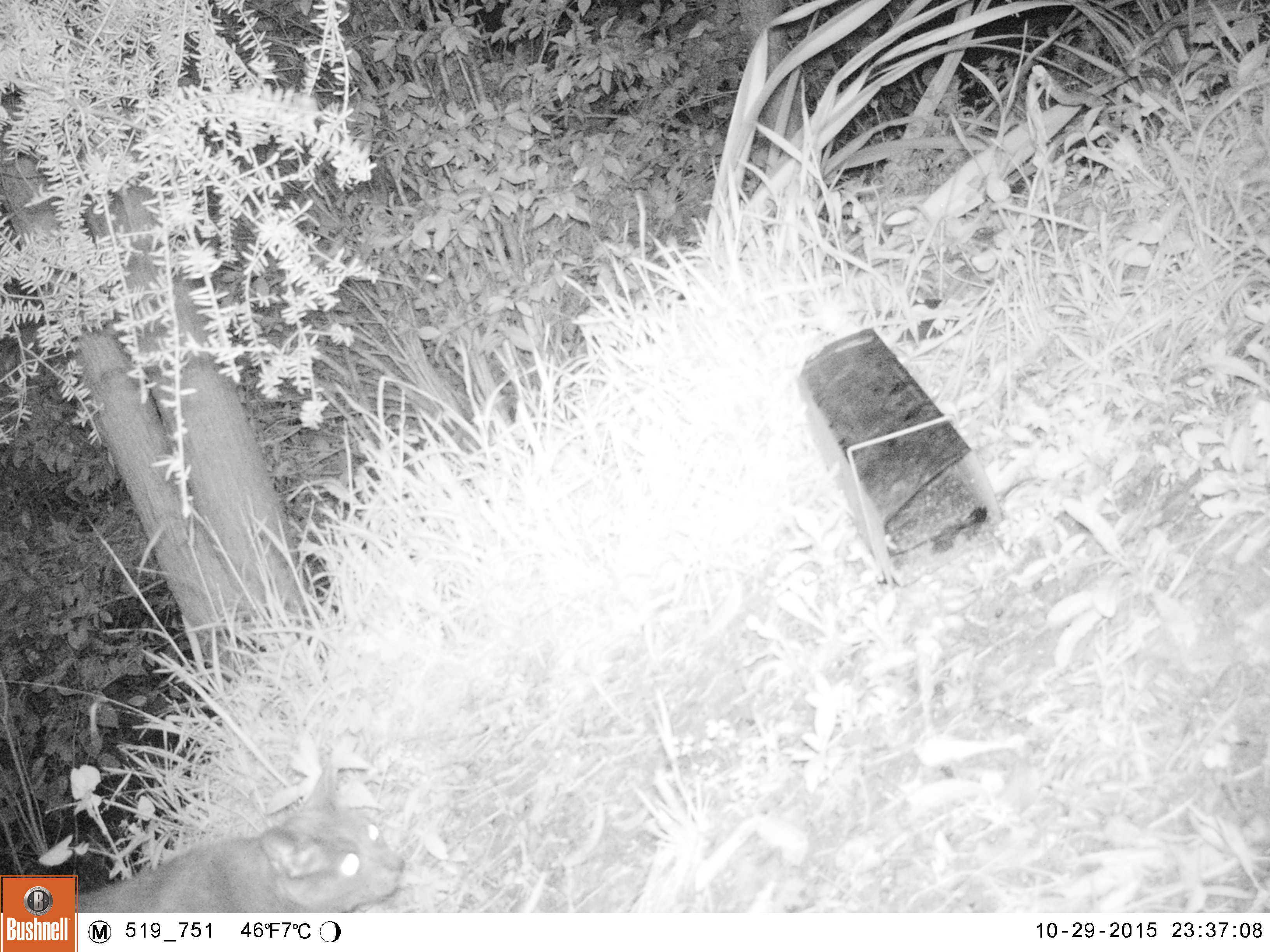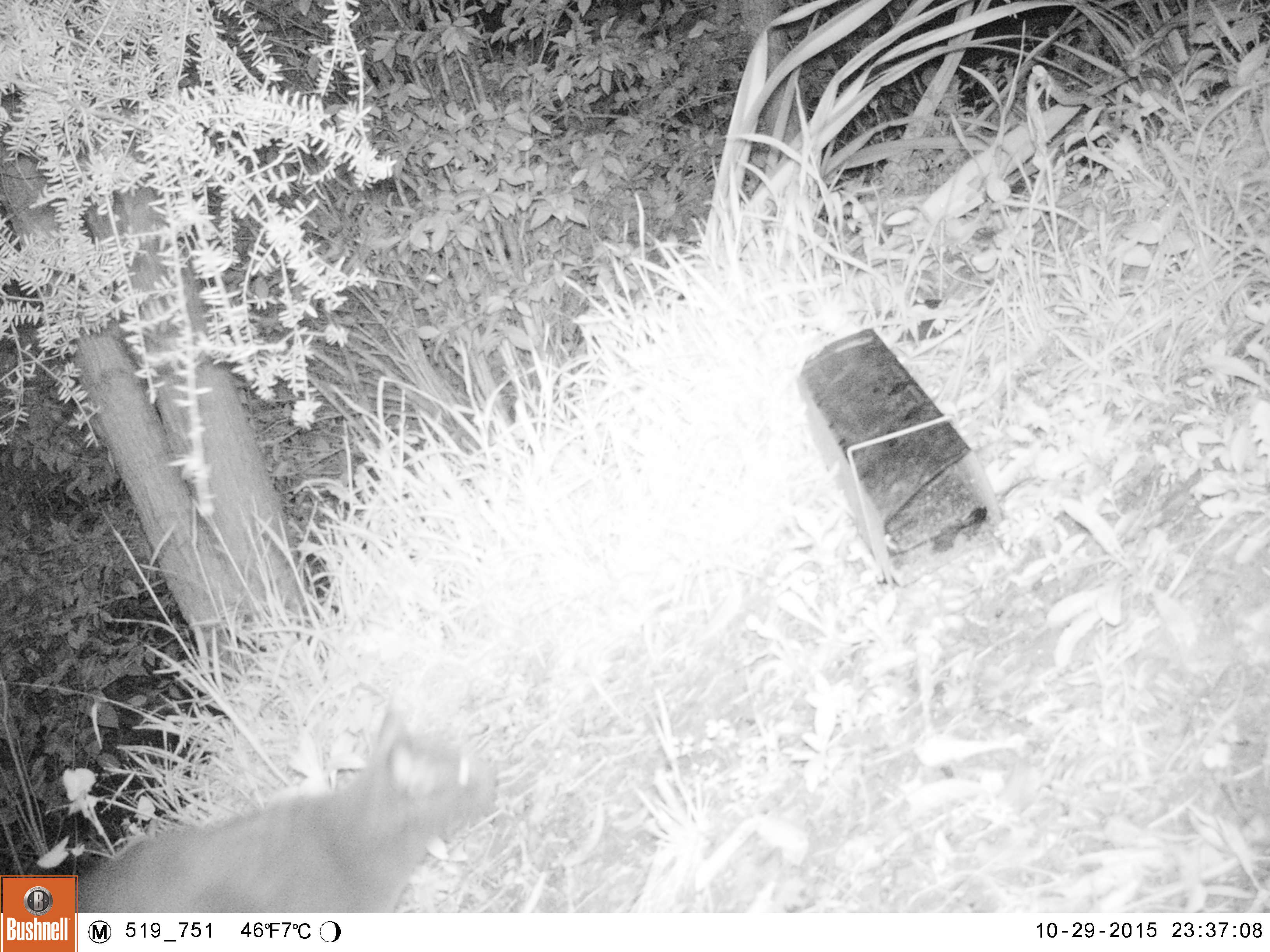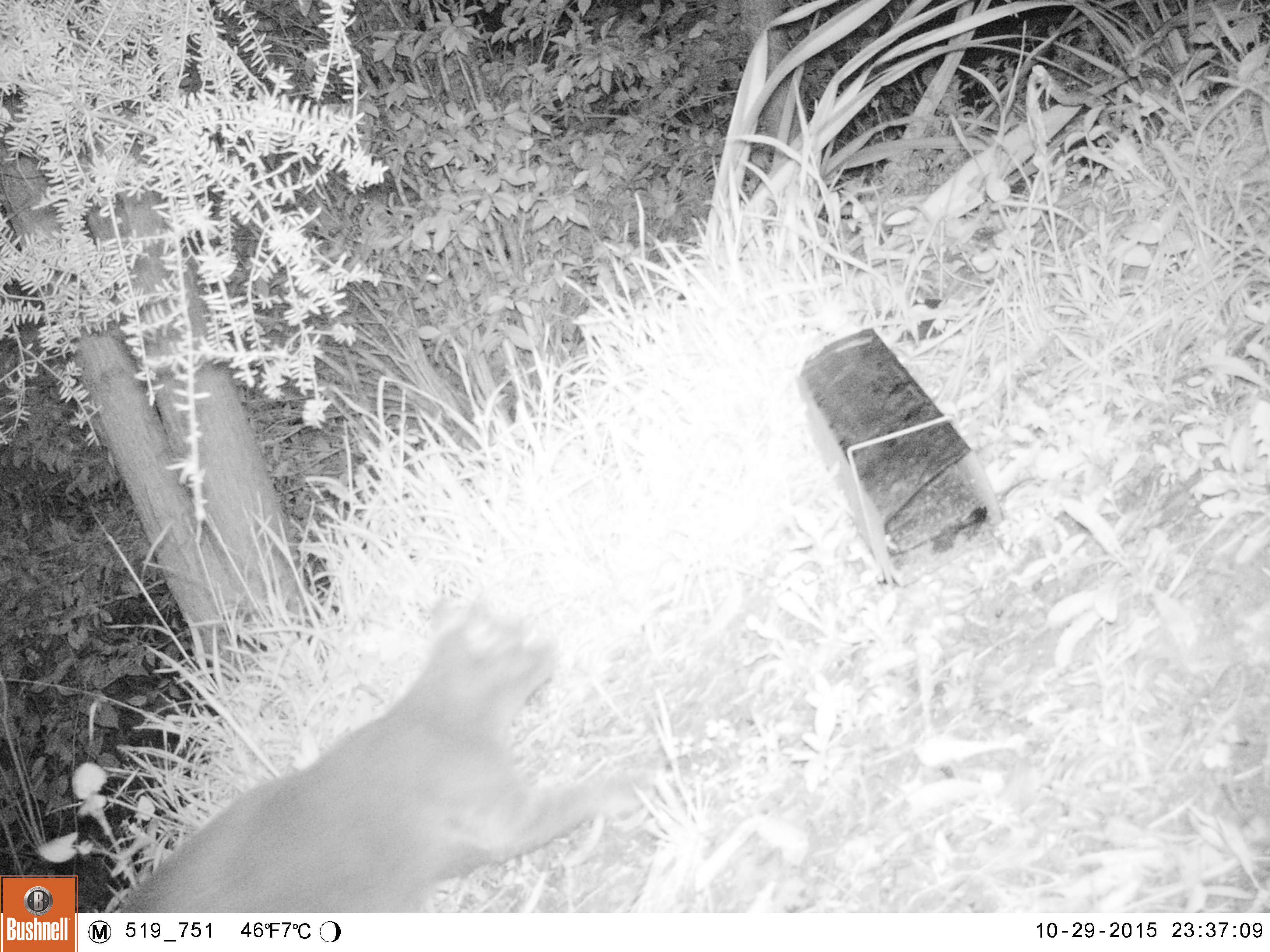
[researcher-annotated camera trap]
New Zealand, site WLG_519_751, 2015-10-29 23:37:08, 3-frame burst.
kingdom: Animalia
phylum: Chordata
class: Mammalia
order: Carnivora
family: Felidae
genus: Felis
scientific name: Felis catus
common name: domestic cat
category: cat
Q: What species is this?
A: Cat (domestic cat) (Felis catus).